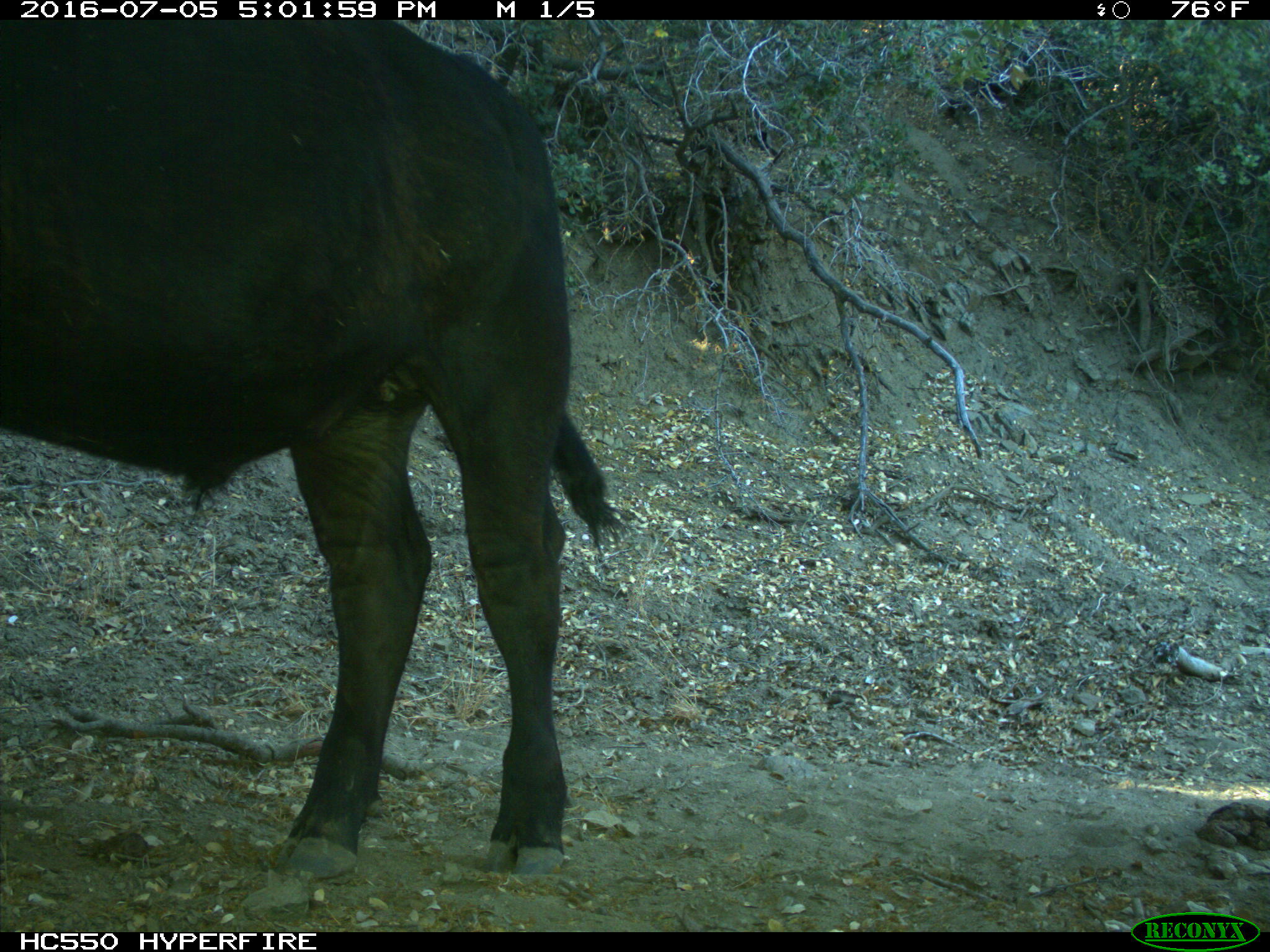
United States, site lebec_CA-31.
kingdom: Animalia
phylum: Chordata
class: Mammalia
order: Artiodactyla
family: Bovidae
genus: Bos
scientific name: Bos taurus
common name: domestic cow